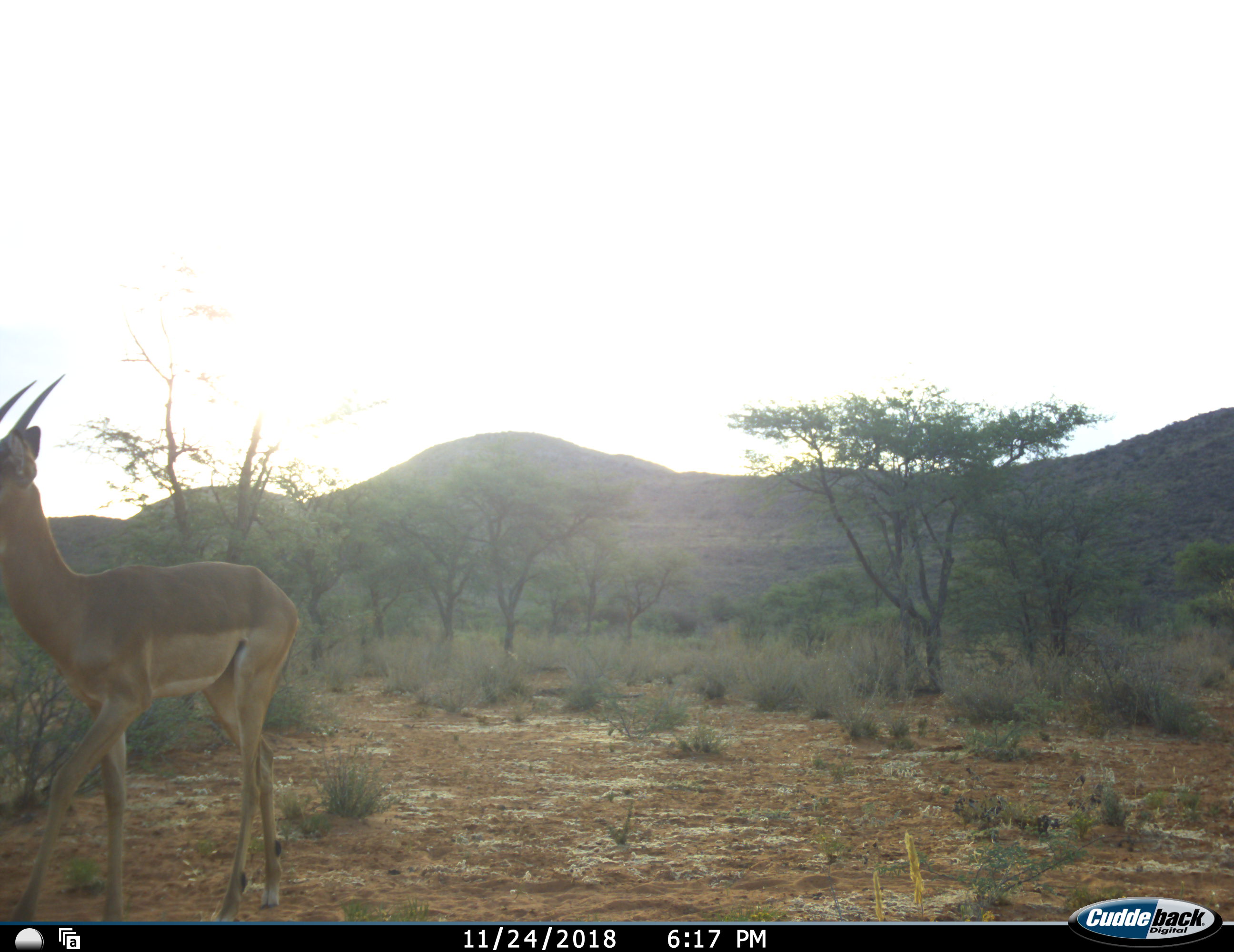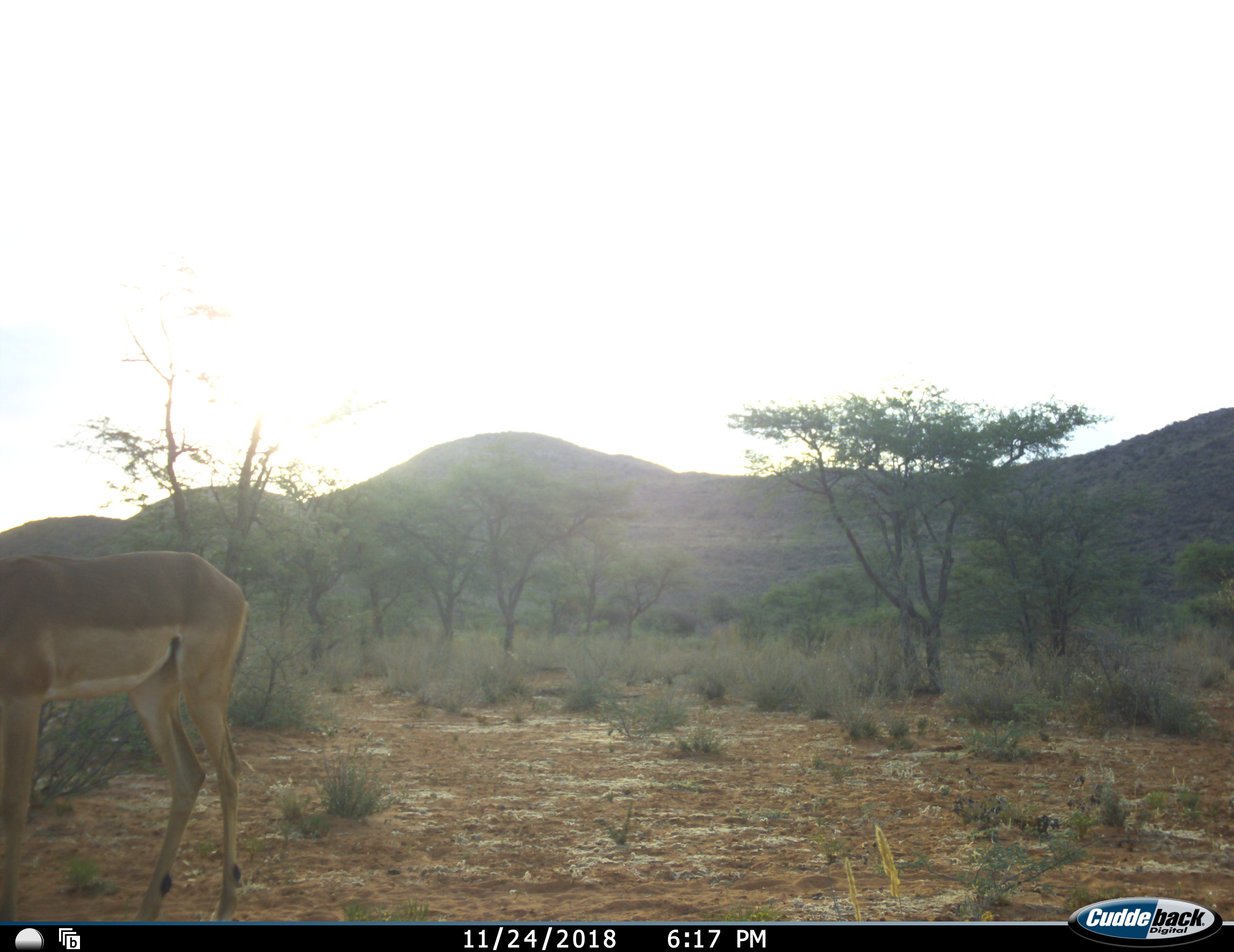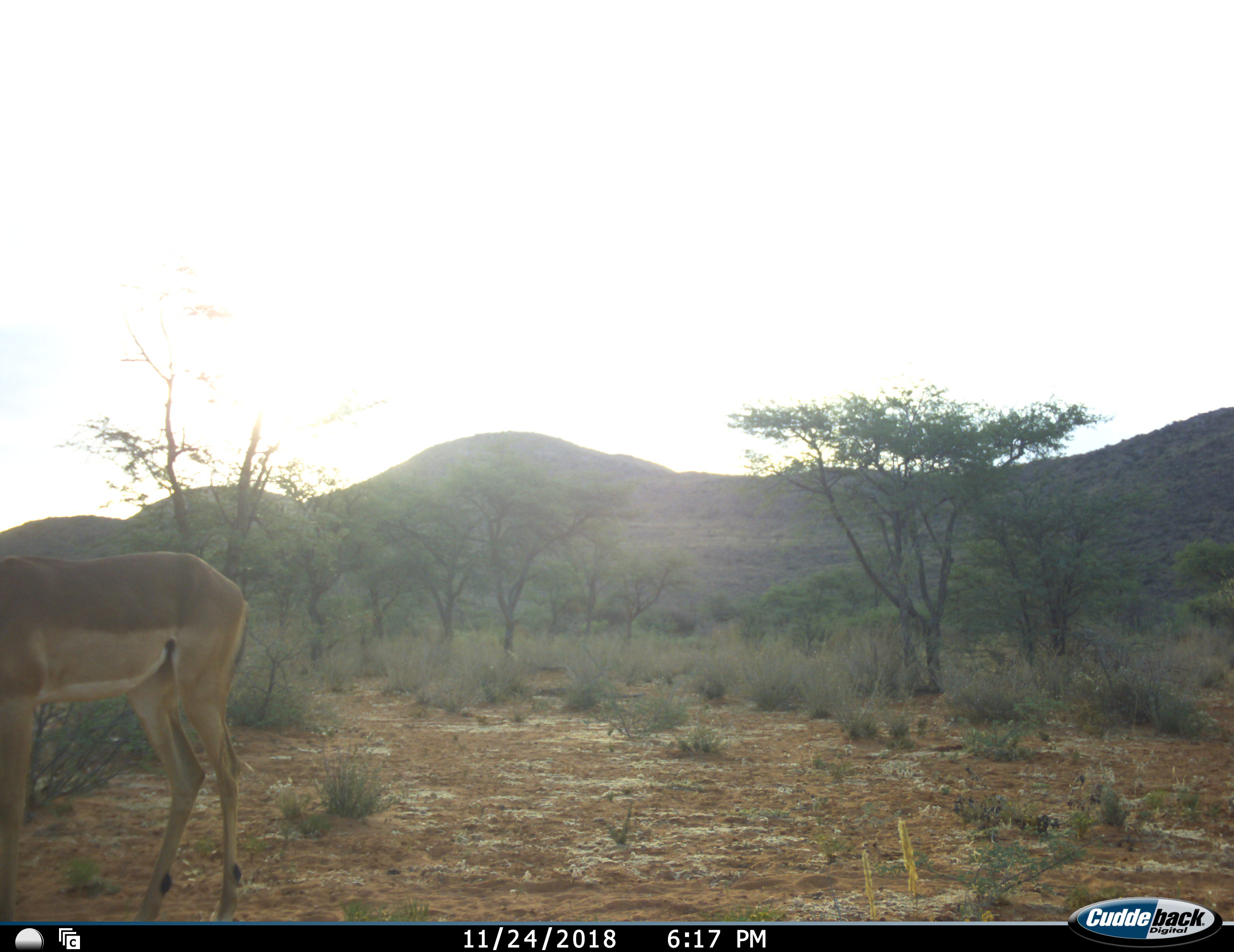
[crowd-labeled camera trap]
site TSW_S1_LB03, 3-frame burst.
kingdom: Animalia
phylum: Chordata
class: Mammalia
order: Artiodactyla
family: Bovidae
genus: Aepyceros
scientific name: Aepyceros melampus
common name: impala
Impala (Aepyceros melampus), count 1. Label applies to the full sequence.